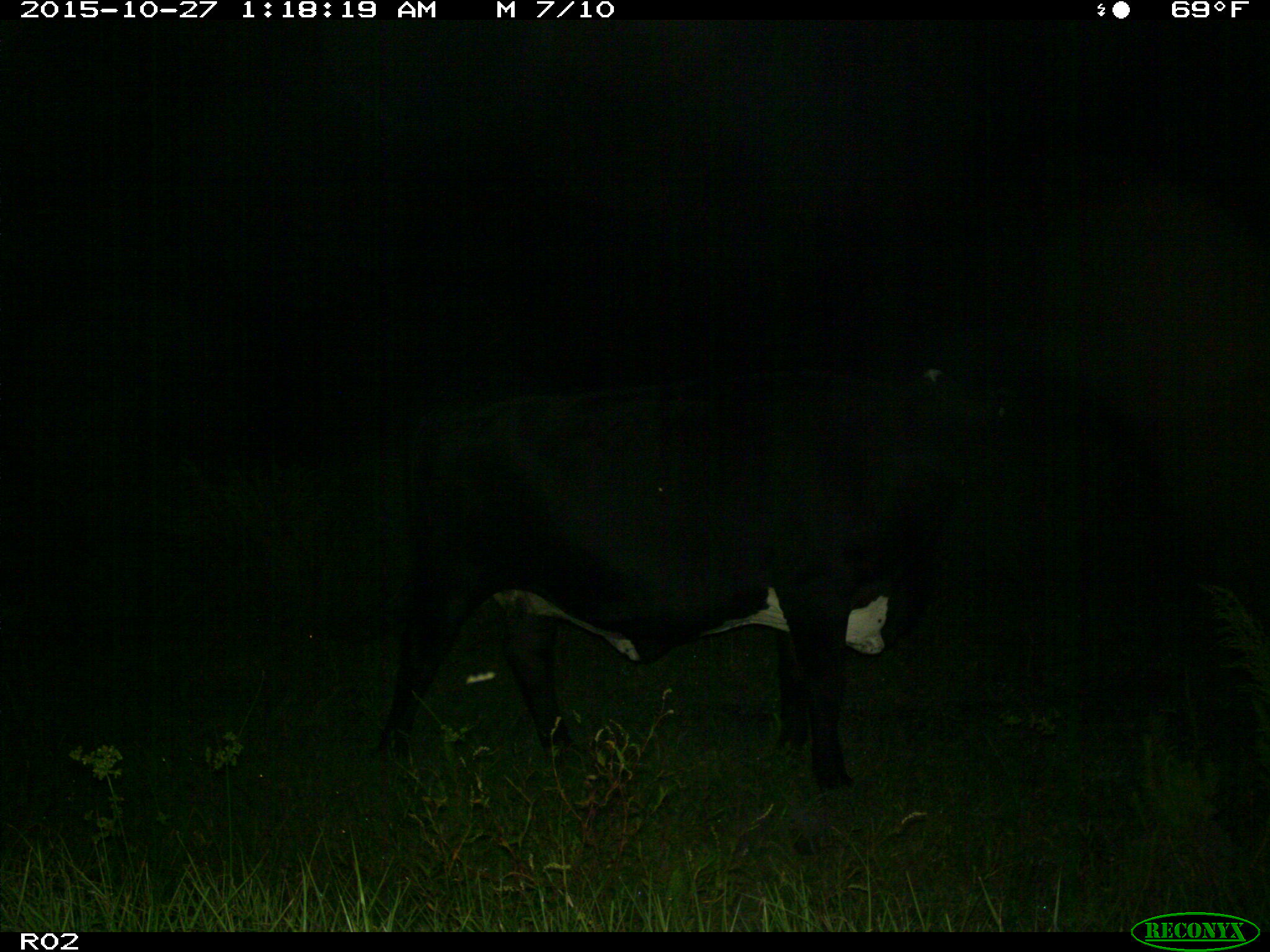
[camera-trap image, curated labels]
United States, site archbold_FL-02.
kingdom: Animalia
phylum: Chordata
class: Mammalia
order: Artiodactyla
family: Bovidae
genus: Bos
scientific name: Bos taurus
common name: domestic cow